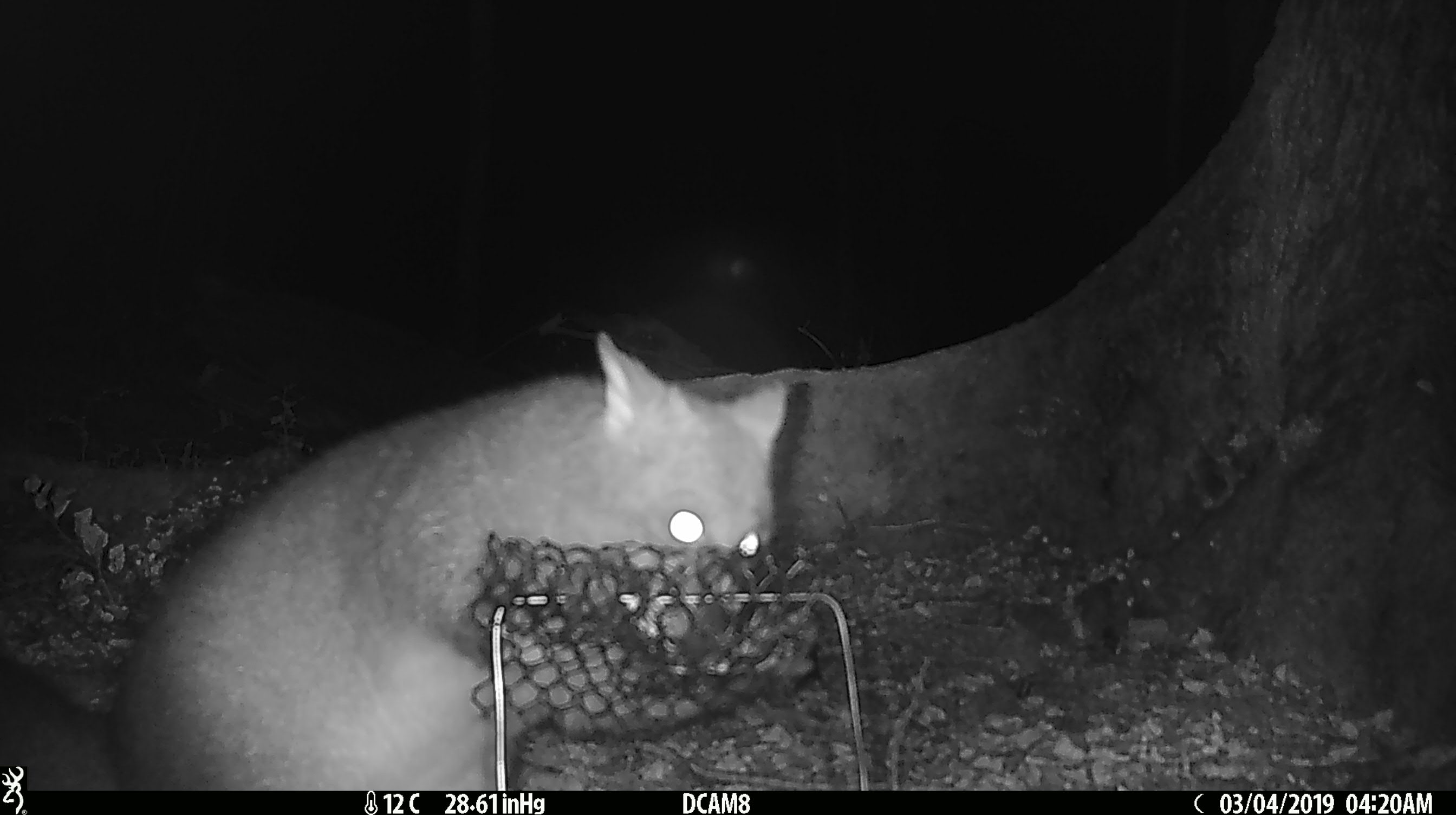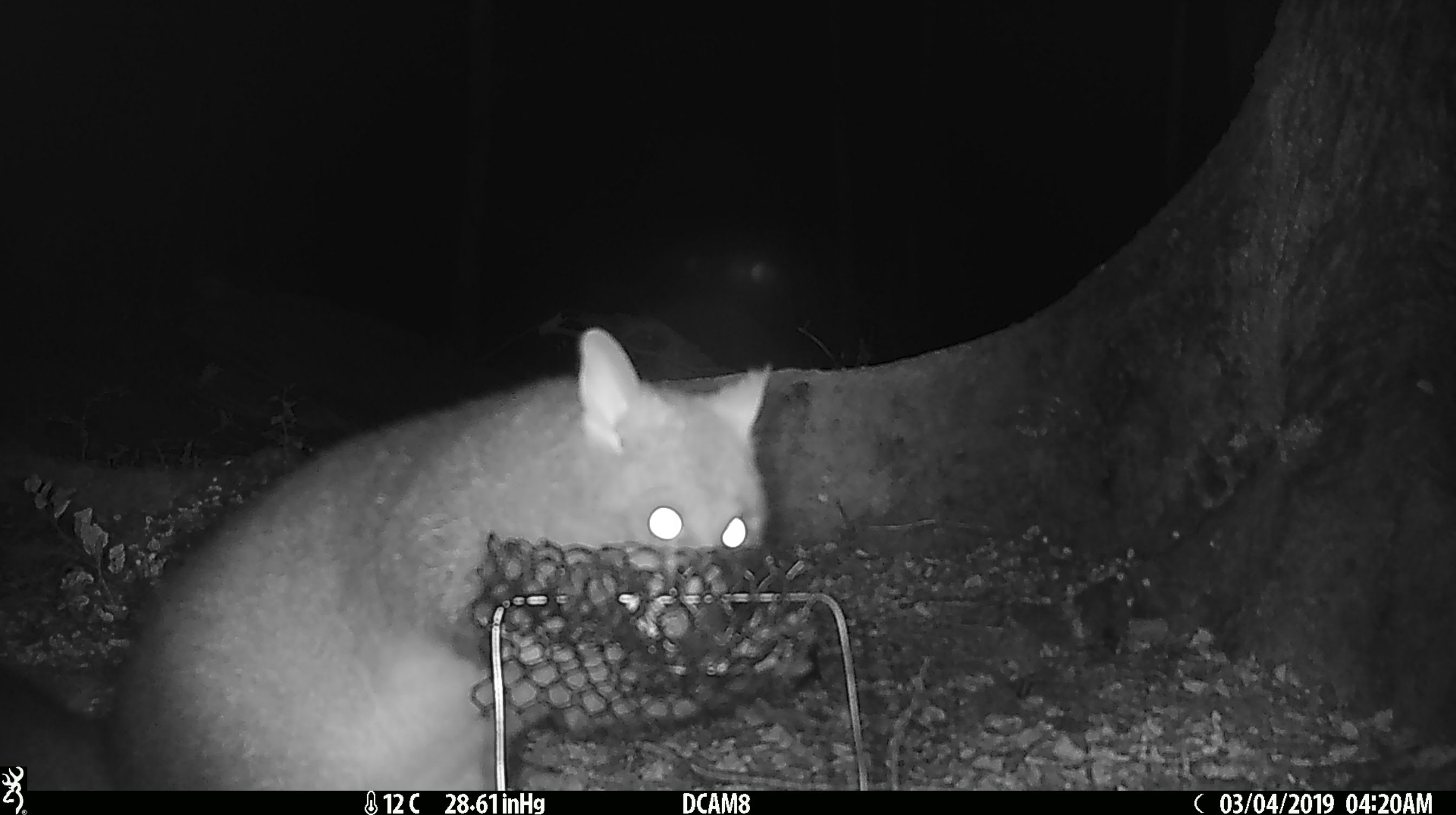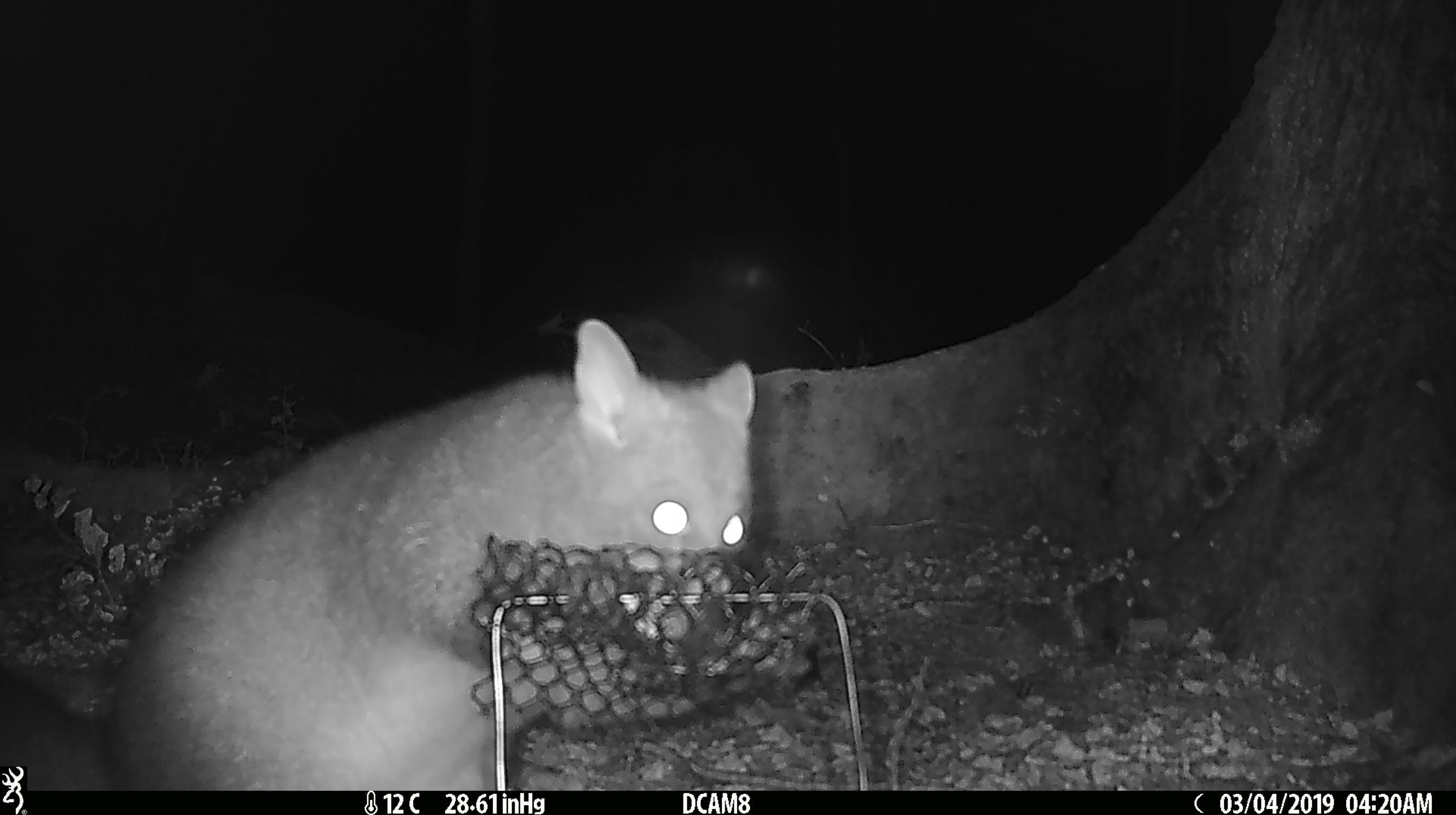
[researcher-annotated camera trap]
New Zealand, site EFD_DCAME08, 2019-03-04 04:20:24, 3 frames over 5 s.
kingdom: Animalia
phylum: Chordata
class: Mammalia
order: Diprotodontia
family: Phalangeridae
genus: Trichosurus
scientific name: Trichosurus vulpecula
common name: common brushtail possum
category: possum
Possum (common brushtail possum) (Trichosurus vulpecula).